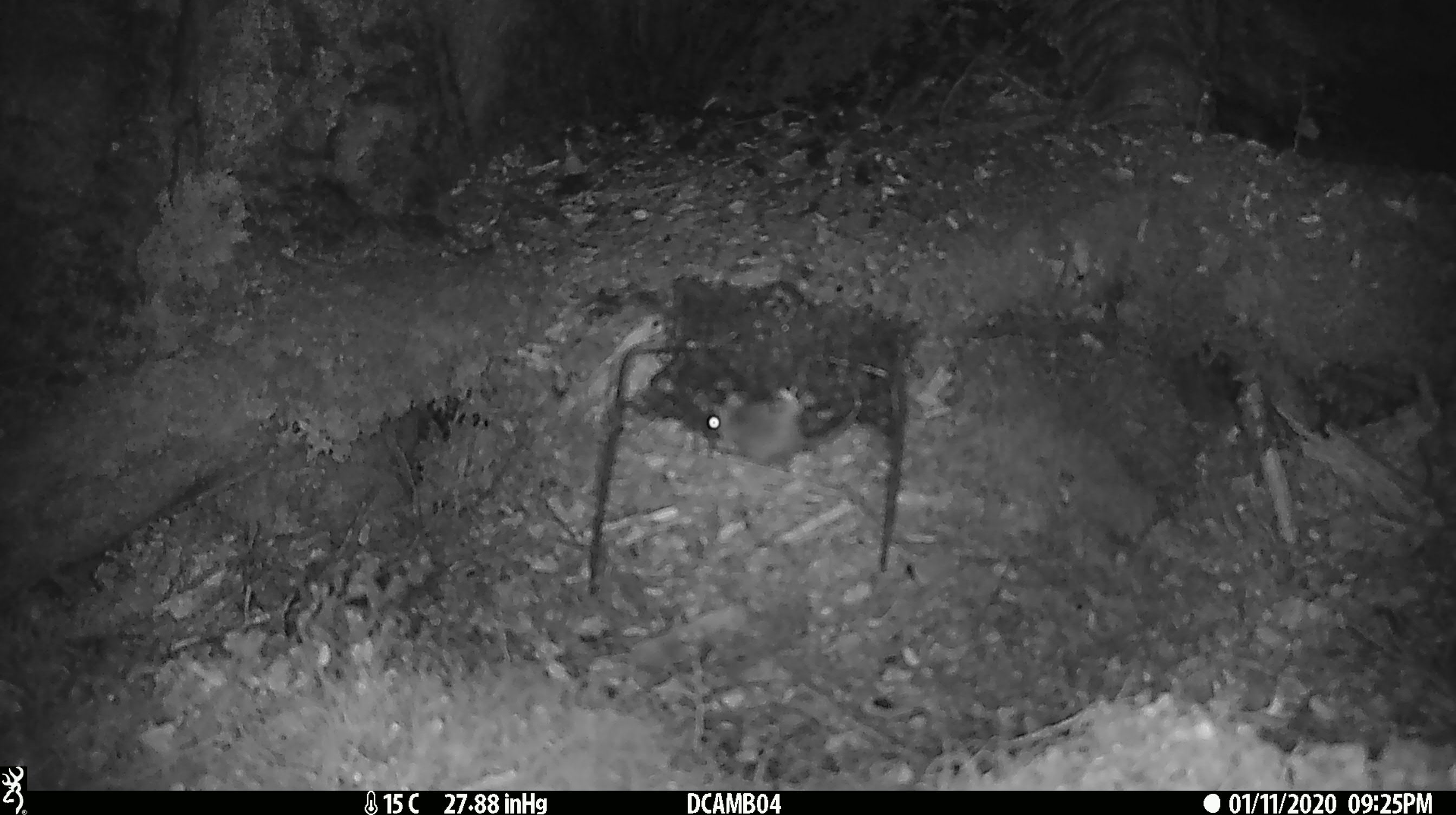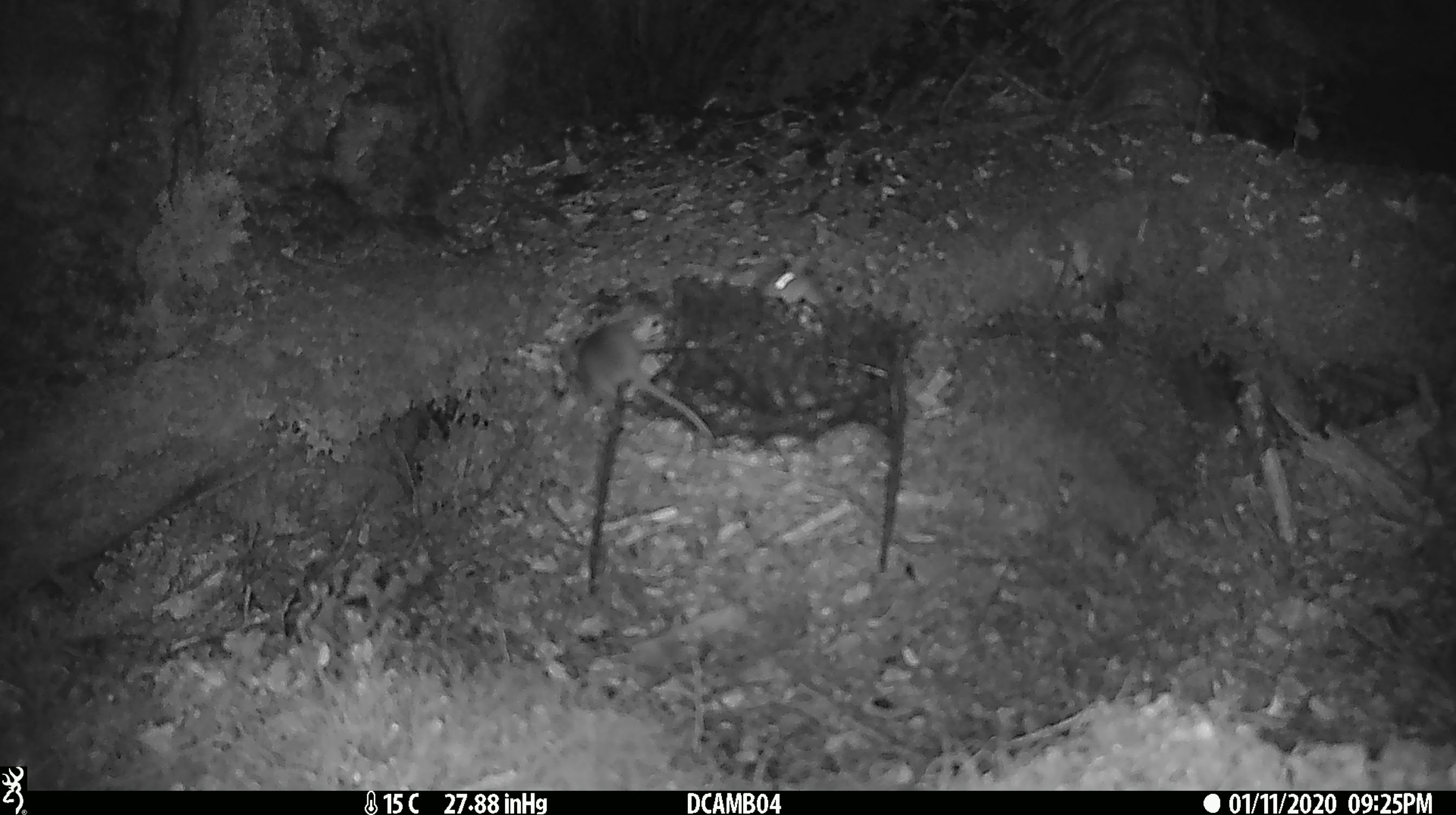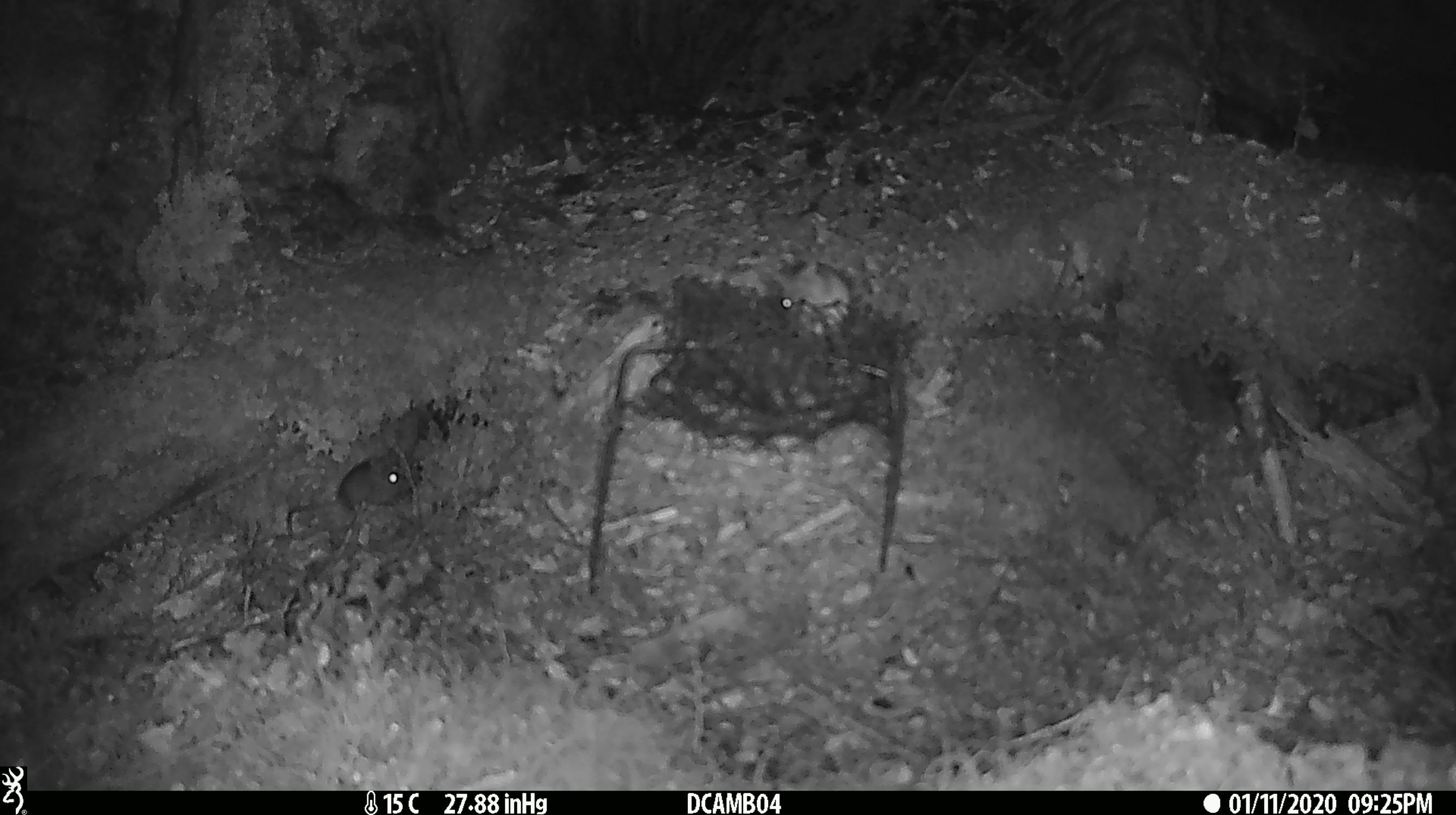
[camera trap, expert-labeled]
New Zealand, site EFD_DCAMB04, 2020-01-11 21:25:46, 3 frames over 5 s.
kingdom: Animalia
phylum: Chordata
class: Mammalia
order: Rodentia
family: Muridae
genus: Mus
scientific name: Mus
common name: mouse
Mouse (Mus).